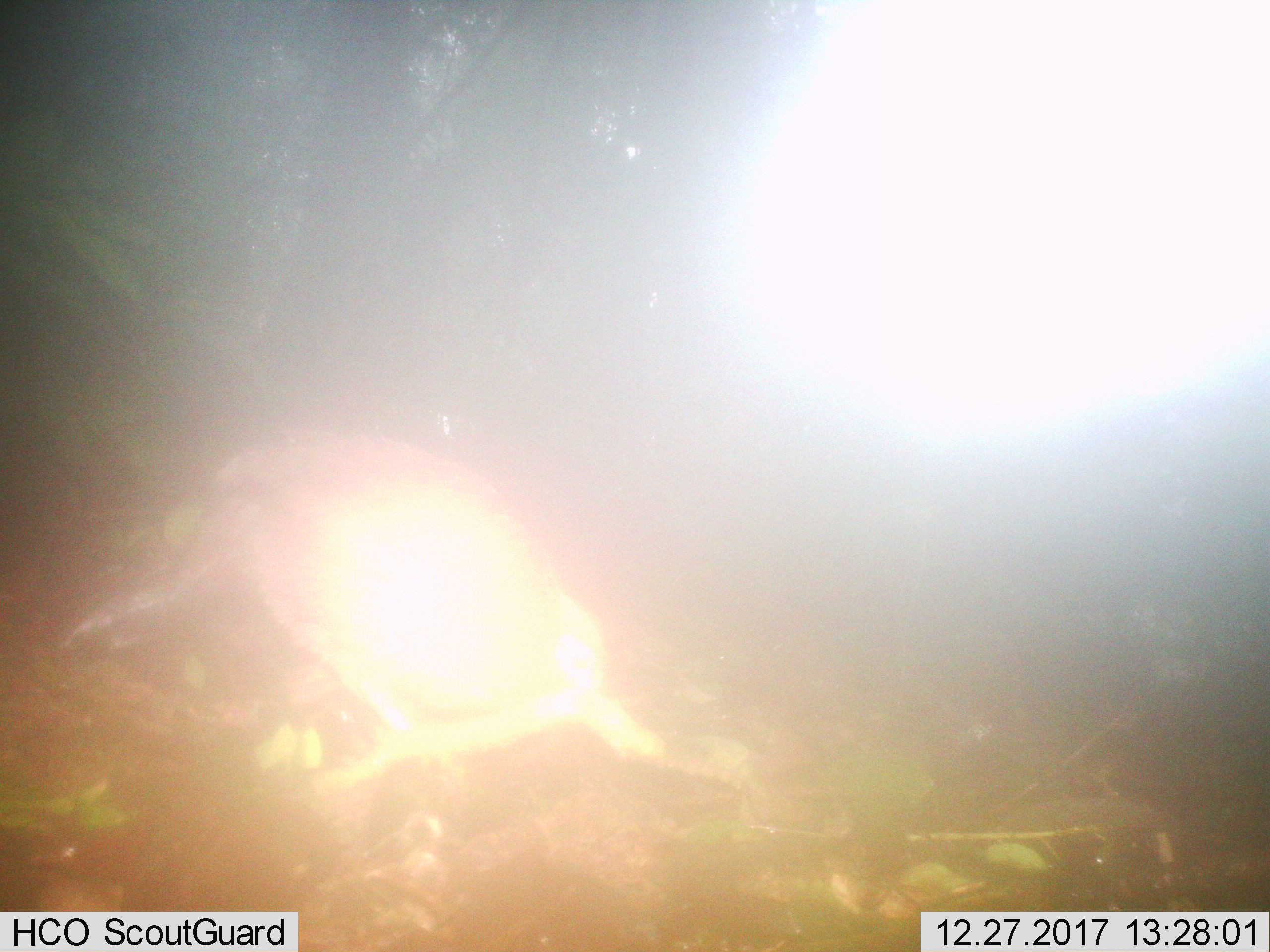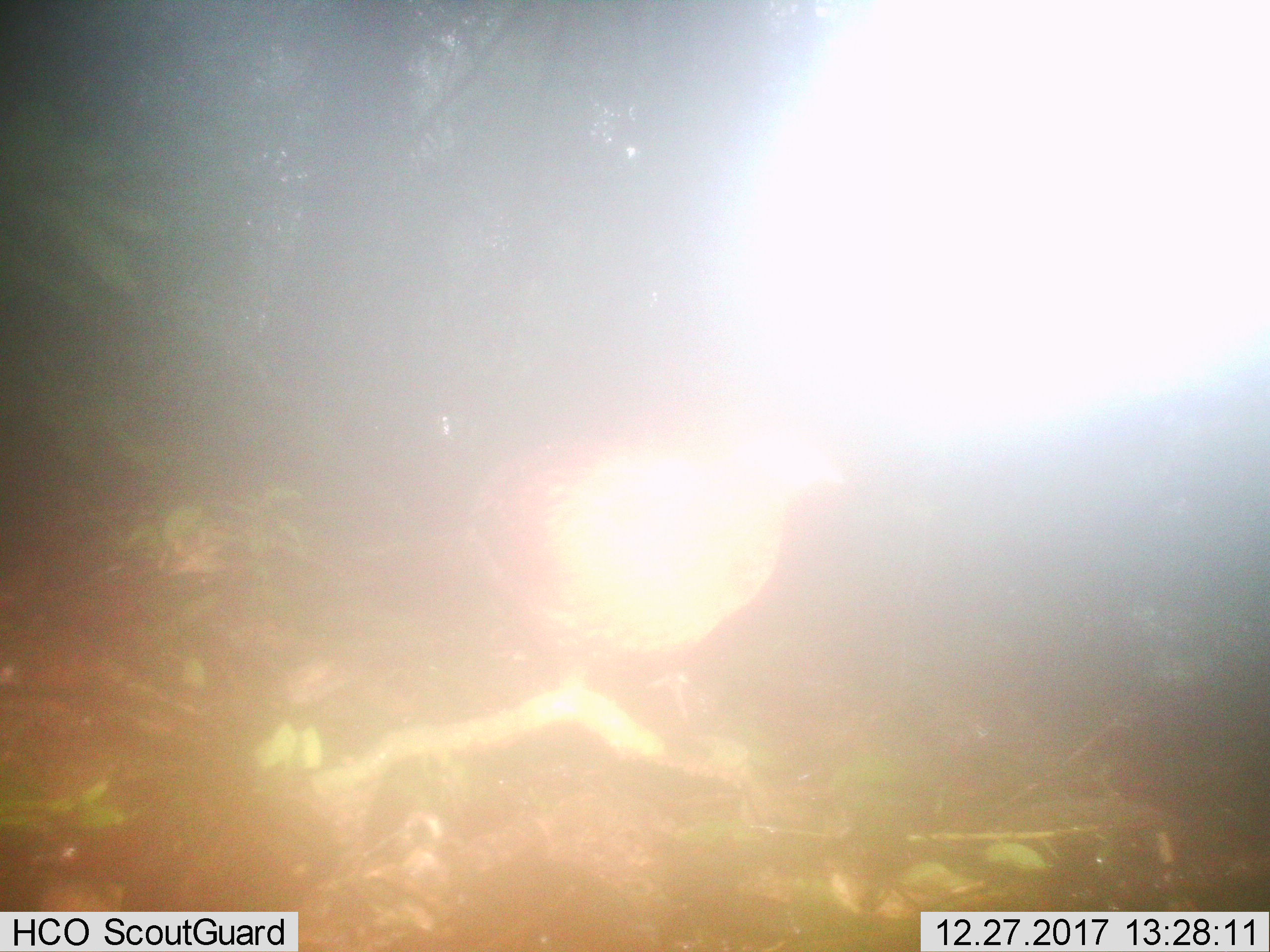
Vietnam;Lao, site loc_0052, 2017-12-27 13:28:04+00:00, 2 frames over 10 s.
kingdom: Animalia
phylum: Chordata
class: Aves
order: Galliformes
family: Phasianidae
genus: Gallus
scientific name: Gallus gallus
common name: red junglefowl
Red junglefowl (Gallus gallus). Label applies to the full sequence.